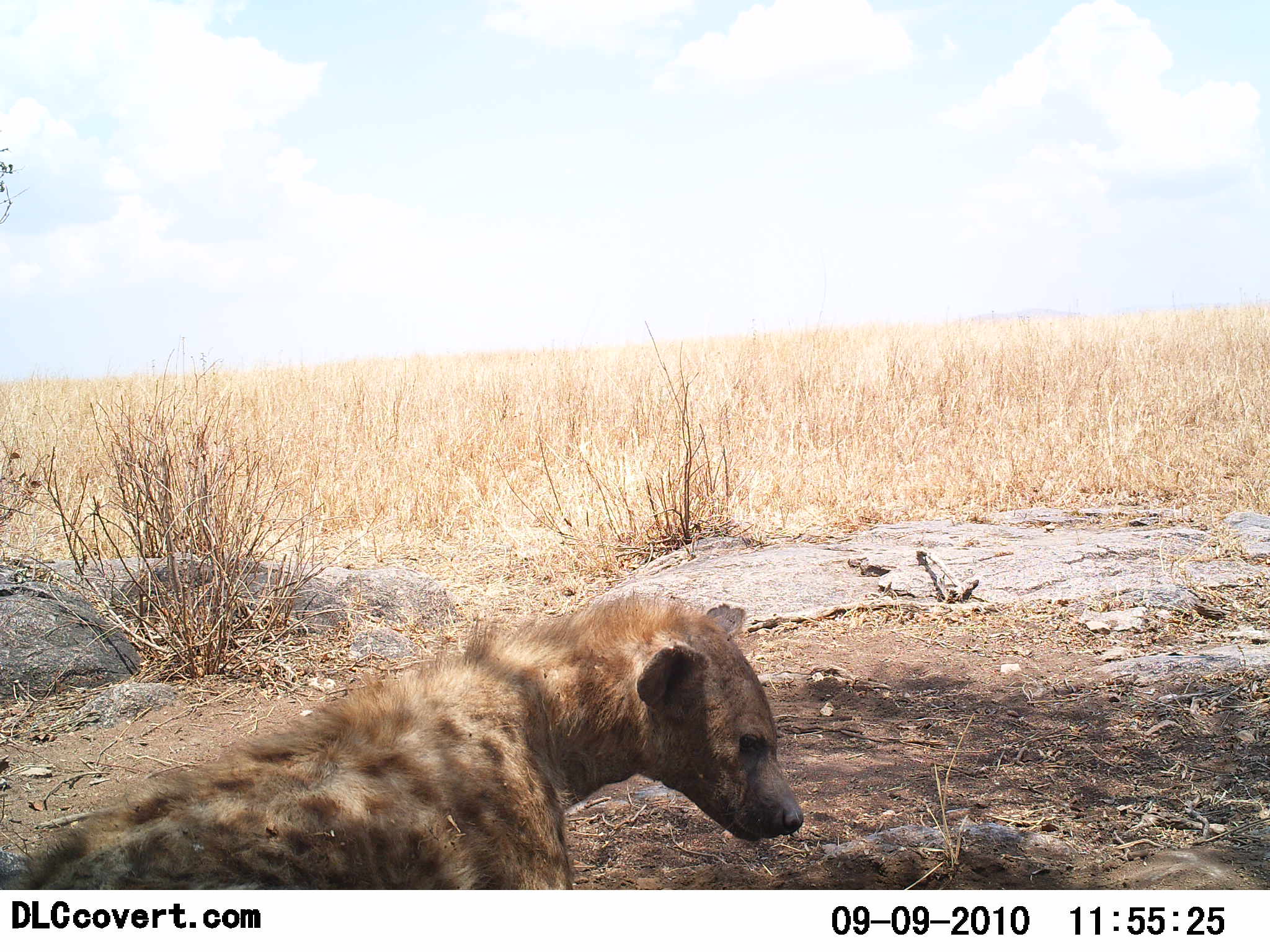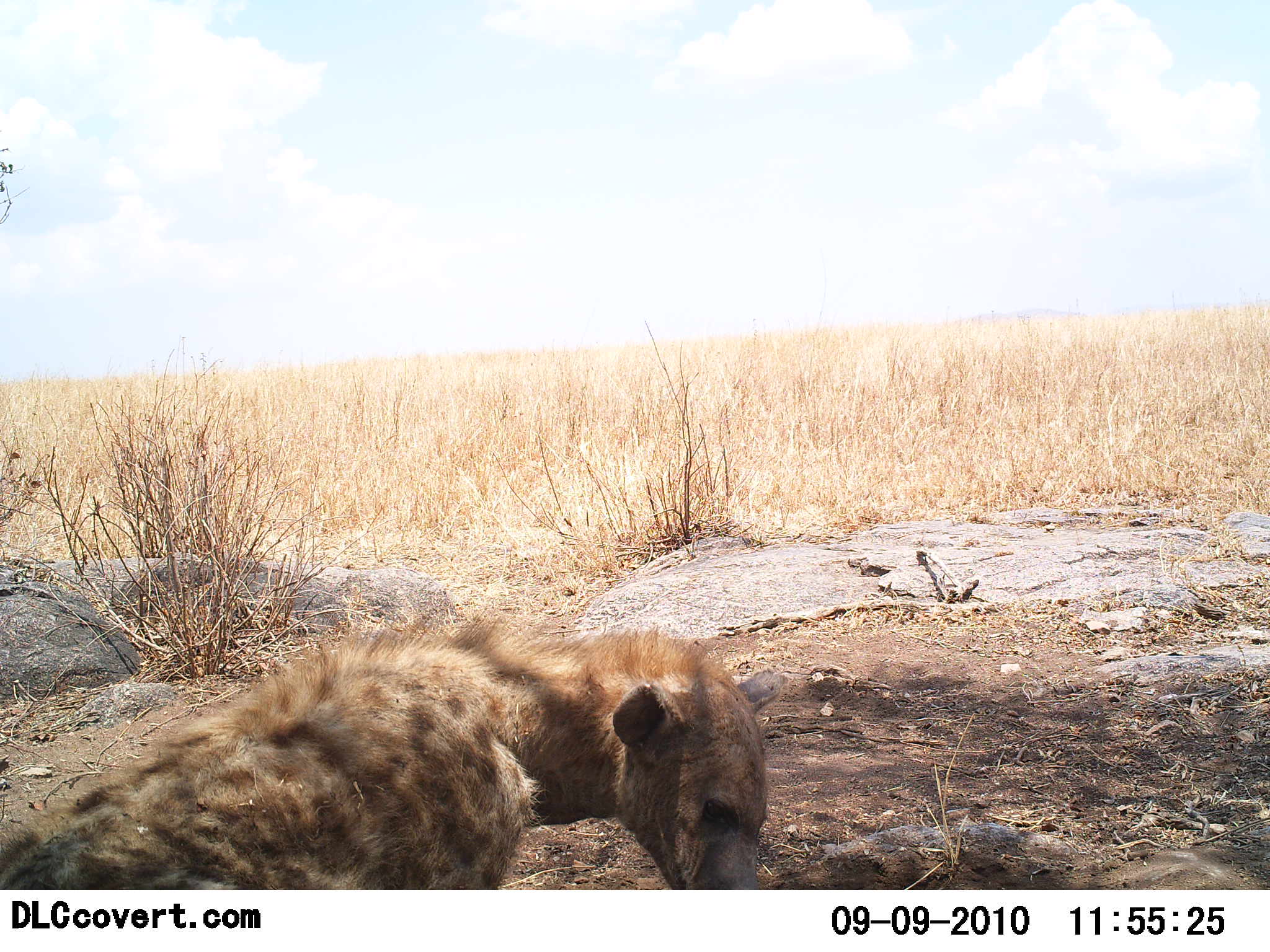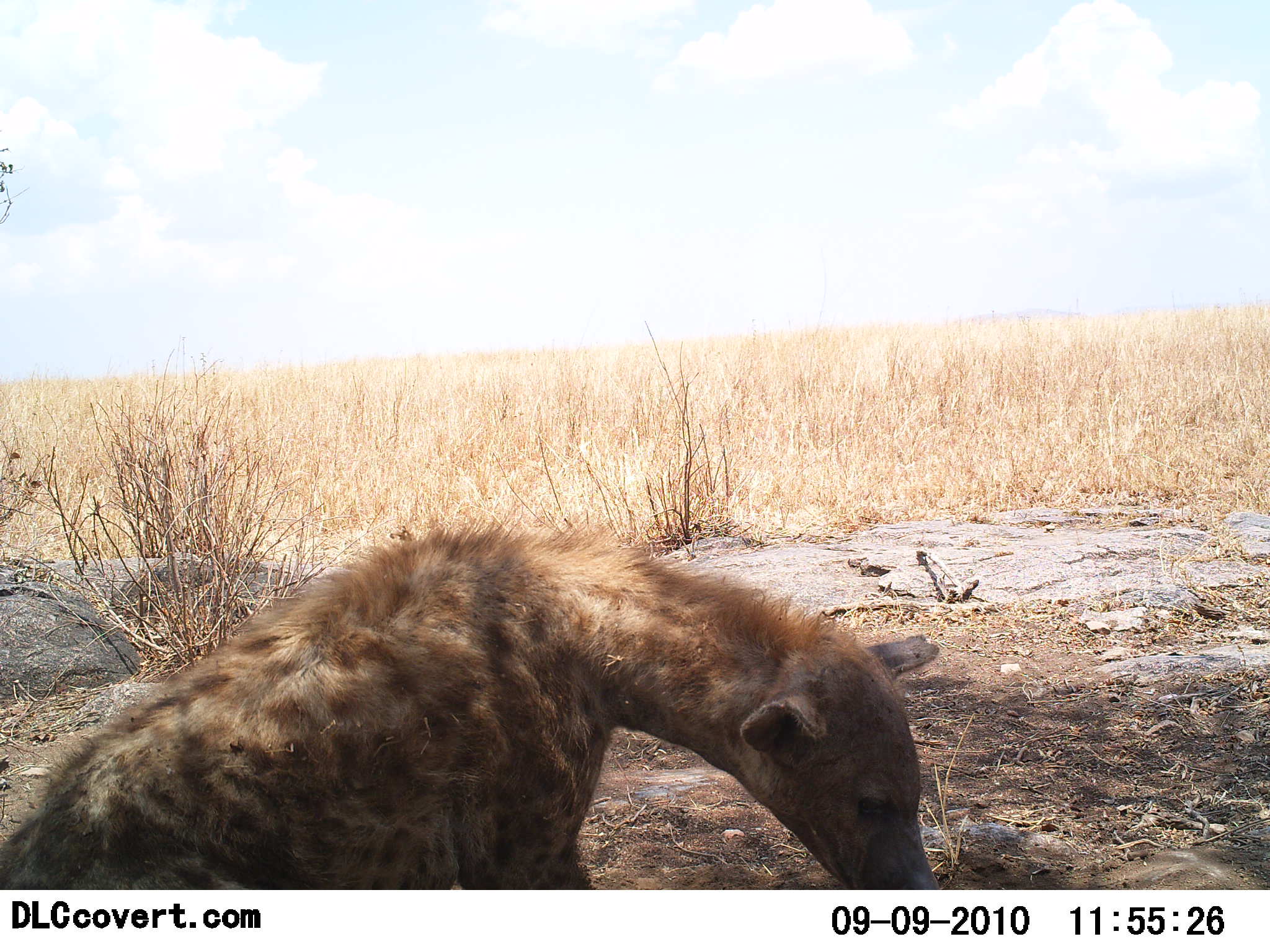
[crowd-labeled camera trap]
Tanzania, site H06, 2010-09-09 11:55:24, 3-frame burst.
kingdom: Animalia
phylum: Chordata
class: Mammalia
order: Carnivora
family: Hyaenidae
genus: Crocuta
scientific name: Crocuta crocuta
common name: spotted hyena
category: hyenaspotted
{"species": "hyenaspotted (spotted hyena) (Crocuta crocuta)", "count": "1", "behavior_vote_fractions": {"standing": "18%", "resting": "47%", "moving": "47%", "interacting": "6%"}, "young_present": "0%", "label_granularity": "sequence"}